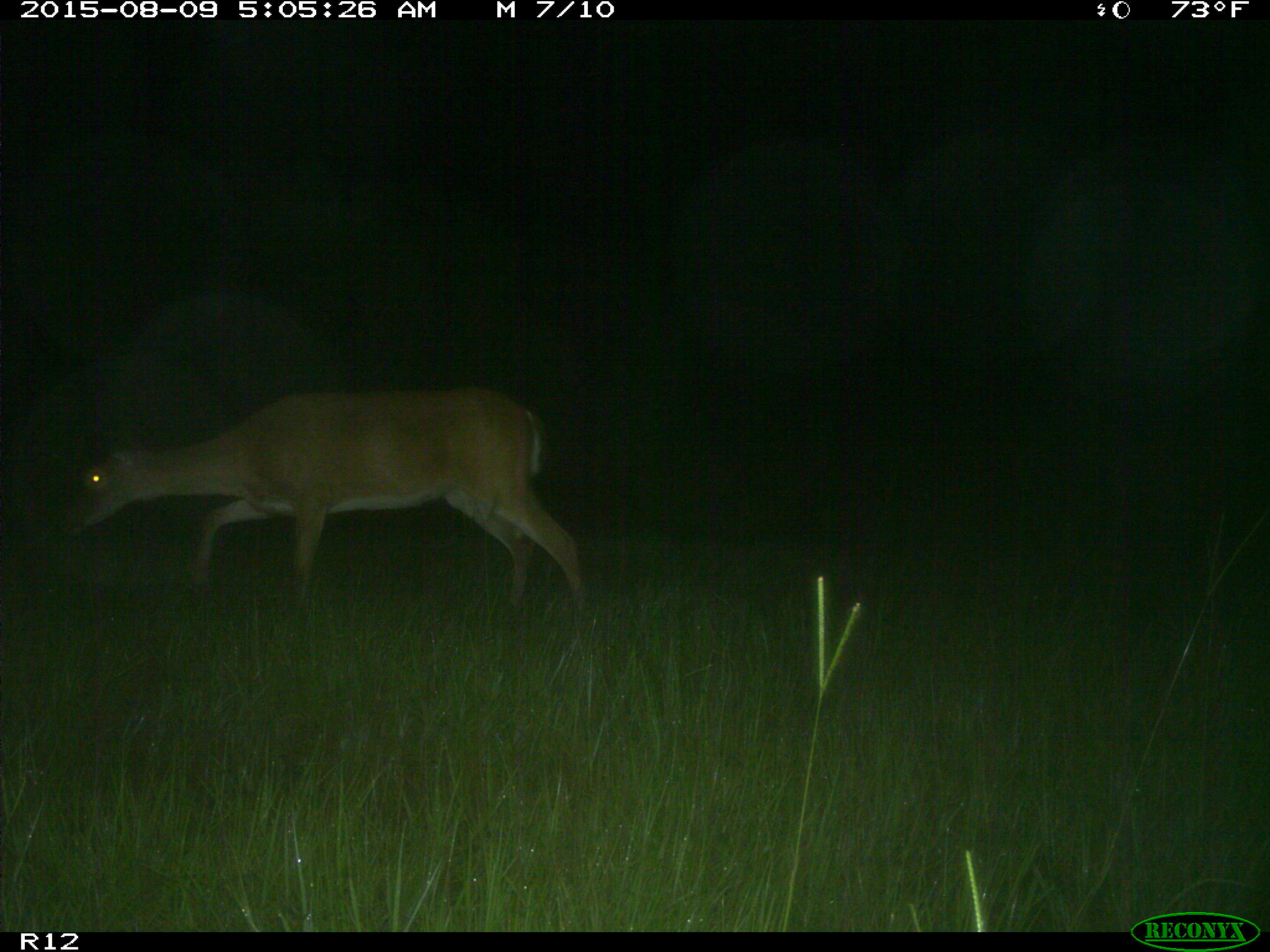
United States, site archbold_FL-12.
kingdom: Animalia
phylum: Chordata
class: Mammalia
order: Artiodactyla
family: Cervidae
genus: Odocoileus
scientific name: Odocoileus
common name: deer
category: unidentified deer